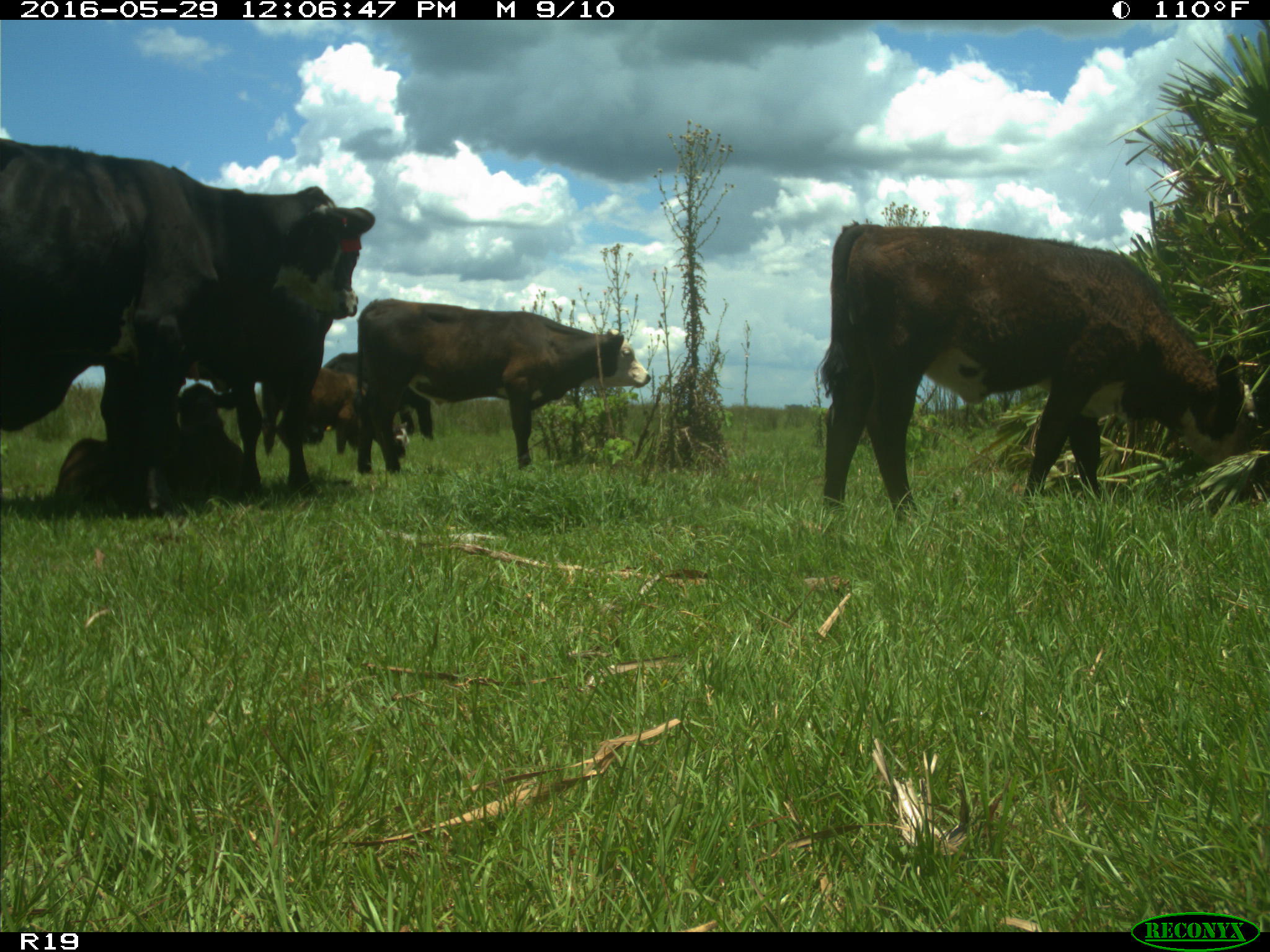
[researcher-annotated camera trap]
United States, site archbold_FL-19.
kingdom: Animalia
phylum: Chordata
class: Mammalia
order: Artiodactyla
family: Bovidae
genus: Bos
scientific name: Bos taurus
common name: domestic cow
Bos taurus (domestic cow).